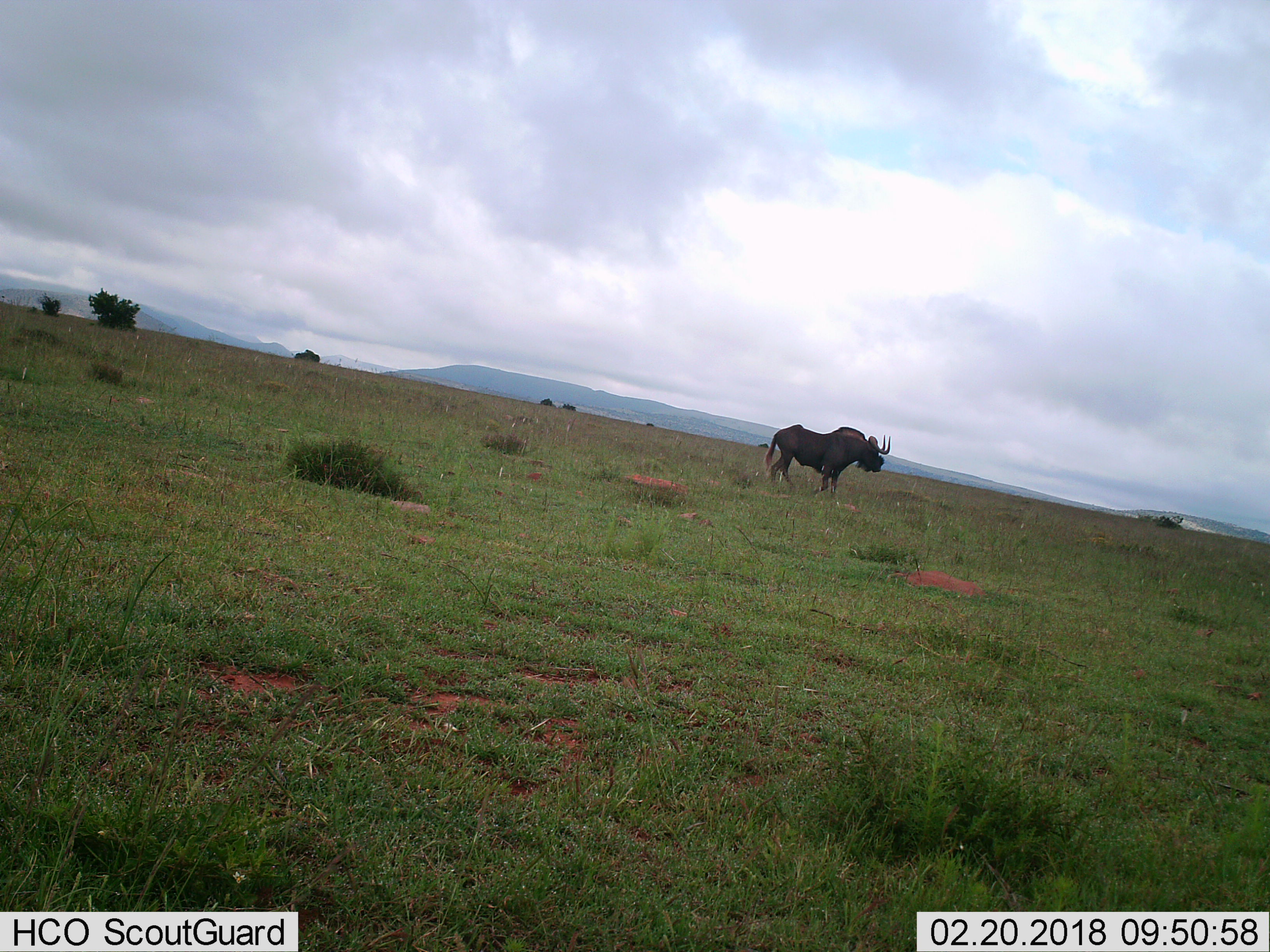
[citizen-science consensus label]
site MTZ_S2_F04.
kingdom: Animalia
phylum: Chordata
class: Mammalia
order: Artiodactyla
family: Bovidae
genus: Connochaetes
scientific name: Connochaetes gnou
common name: black wildebeest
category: wildebeestblack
Wildebeestblack (black wildebeest) (Connochaetes gnou), count 1. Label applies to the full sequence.